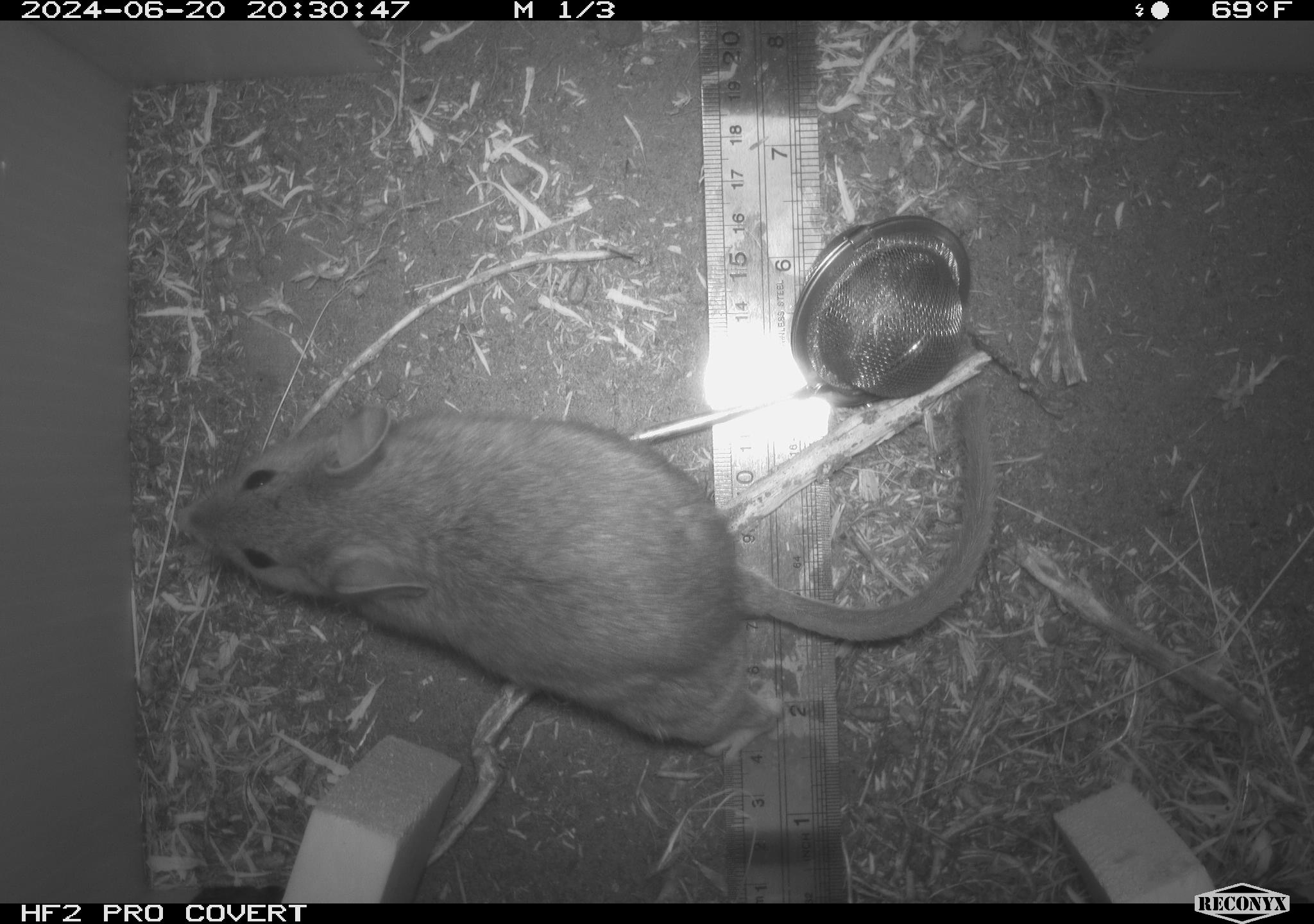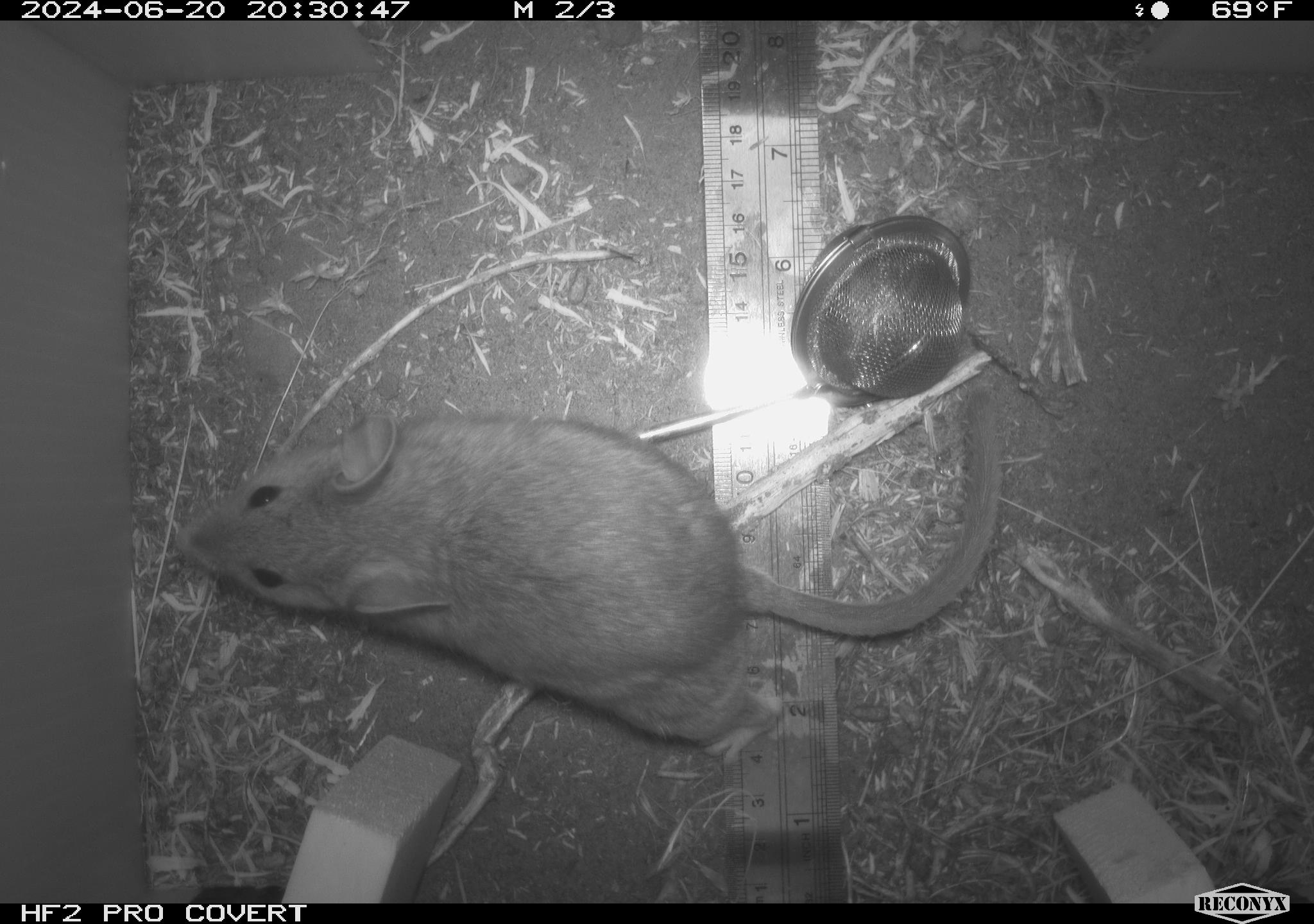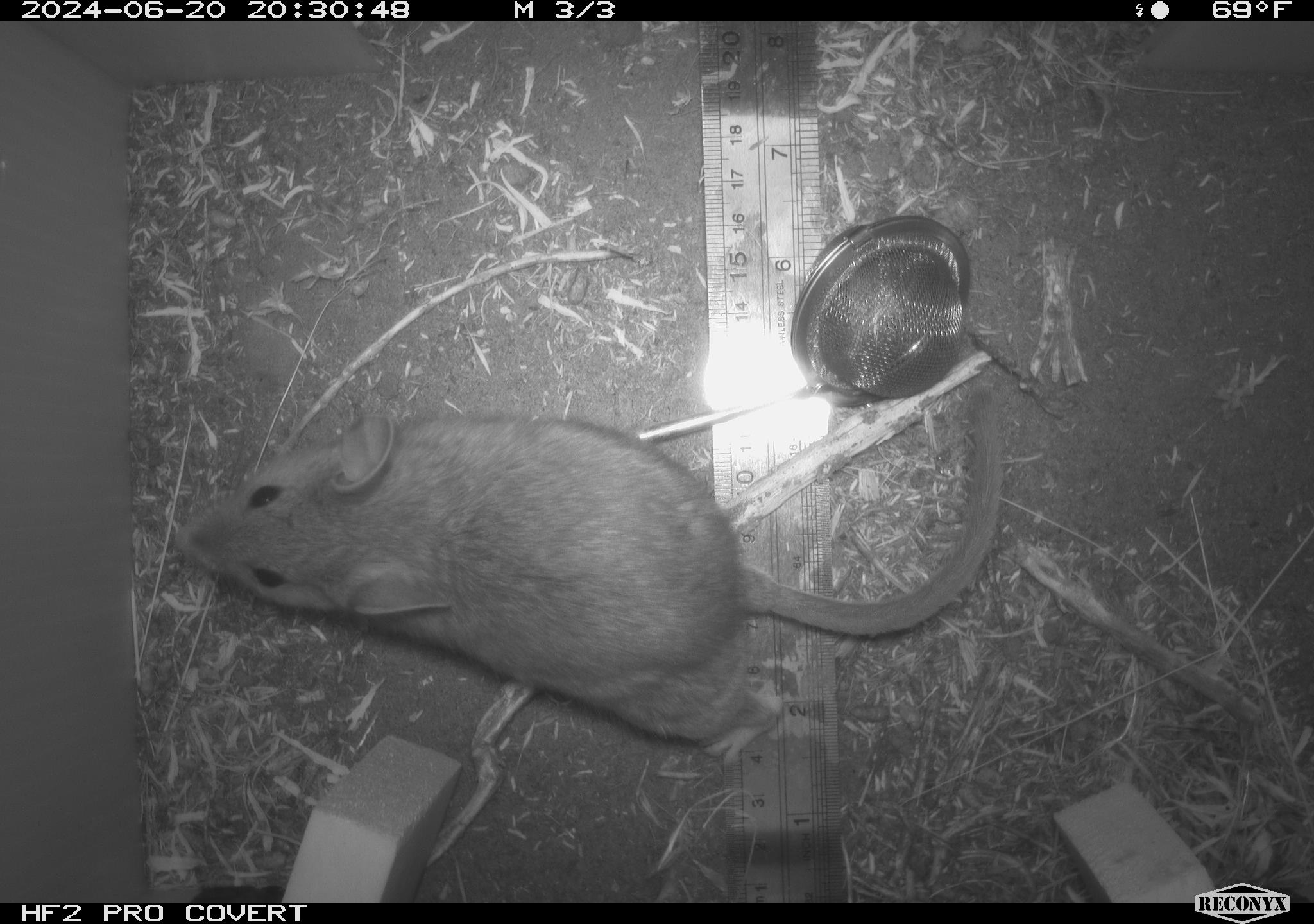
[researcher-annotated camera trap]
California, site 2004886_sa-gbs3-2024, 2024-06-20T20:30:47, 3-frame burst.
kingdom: Animalia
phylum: Chordata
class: Mammalia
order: Rodentia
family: Cricetidae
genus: Neotoma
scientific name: Neotoma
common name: pack rat or woodrat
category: neotoma species